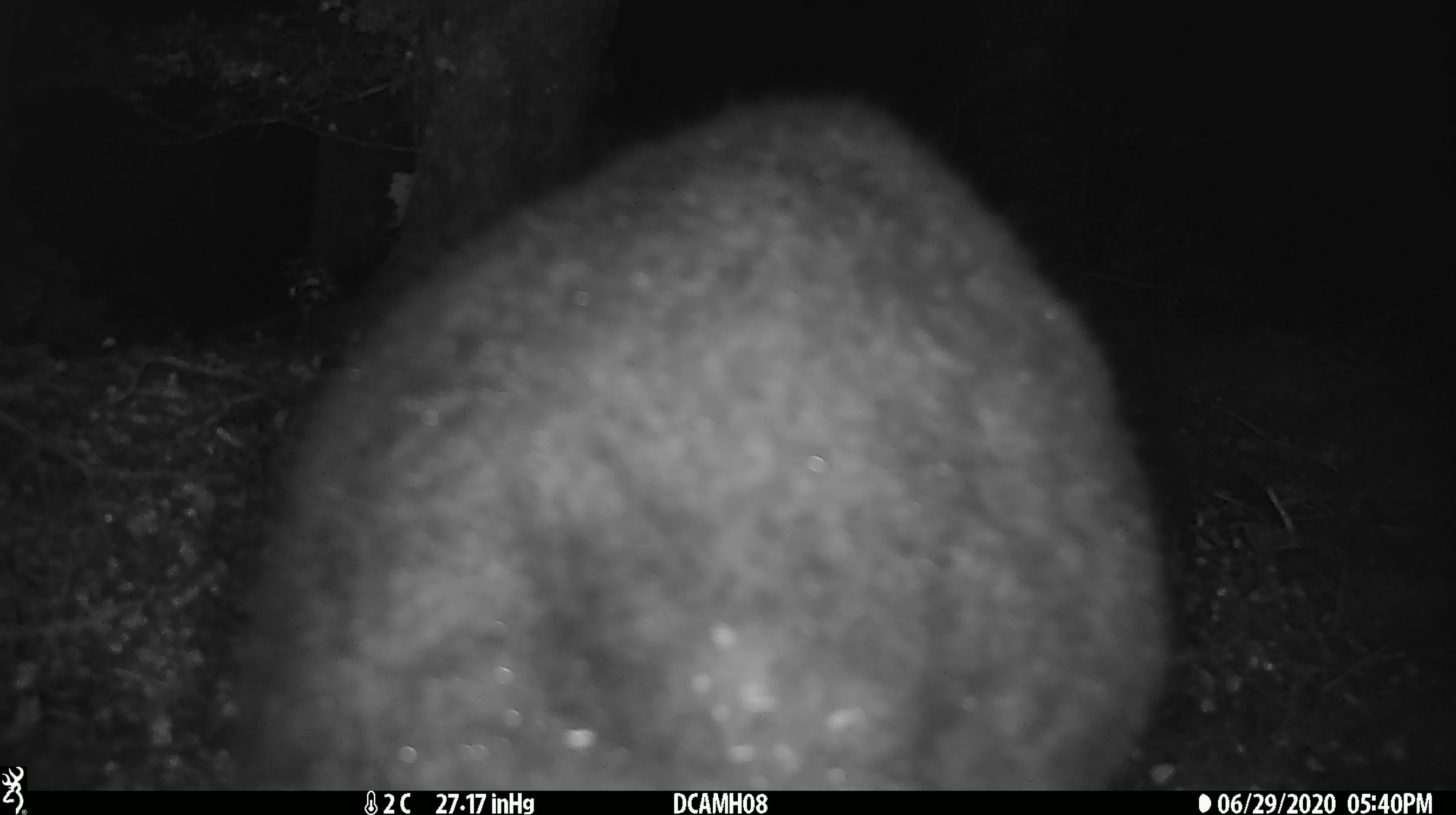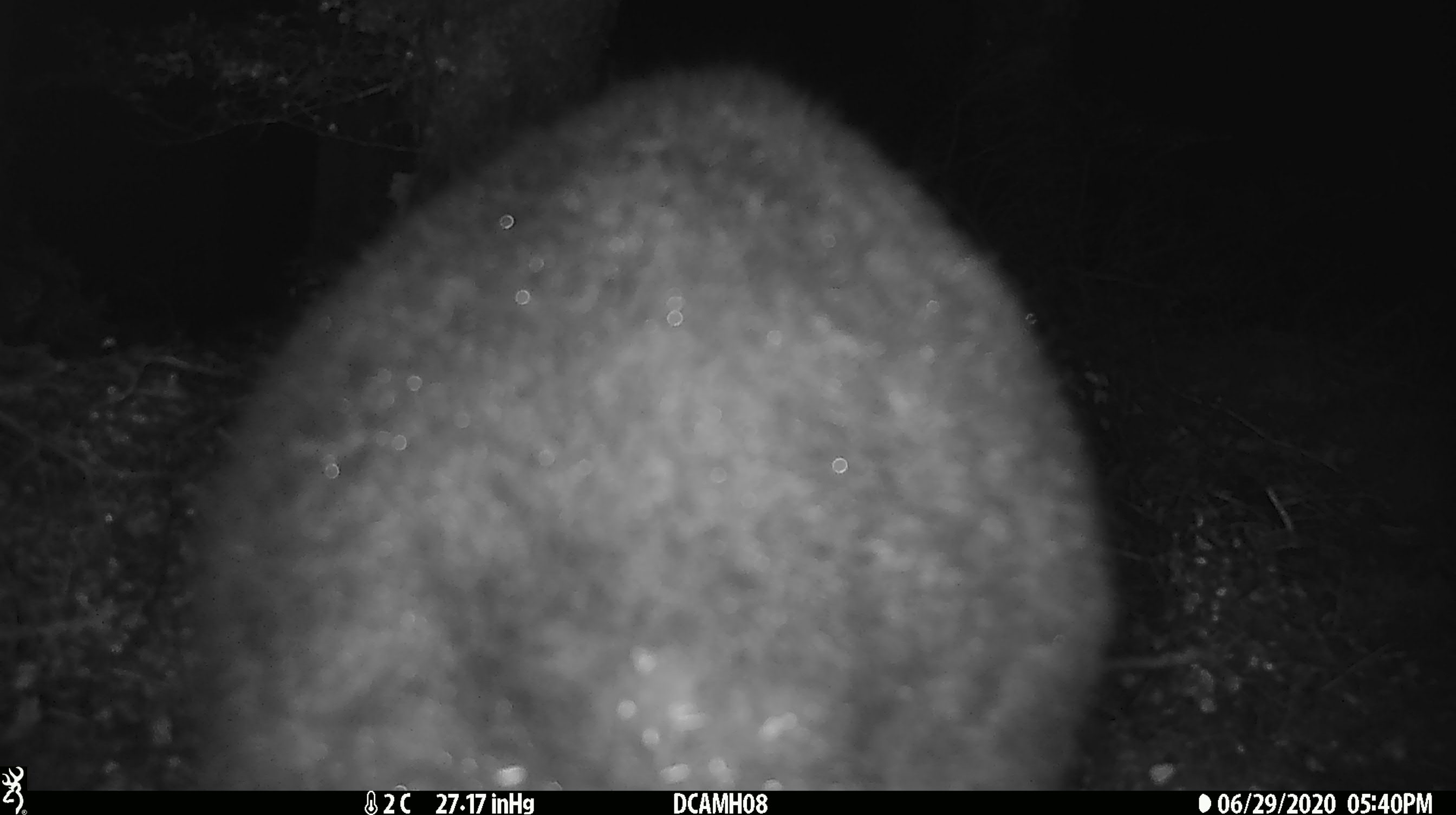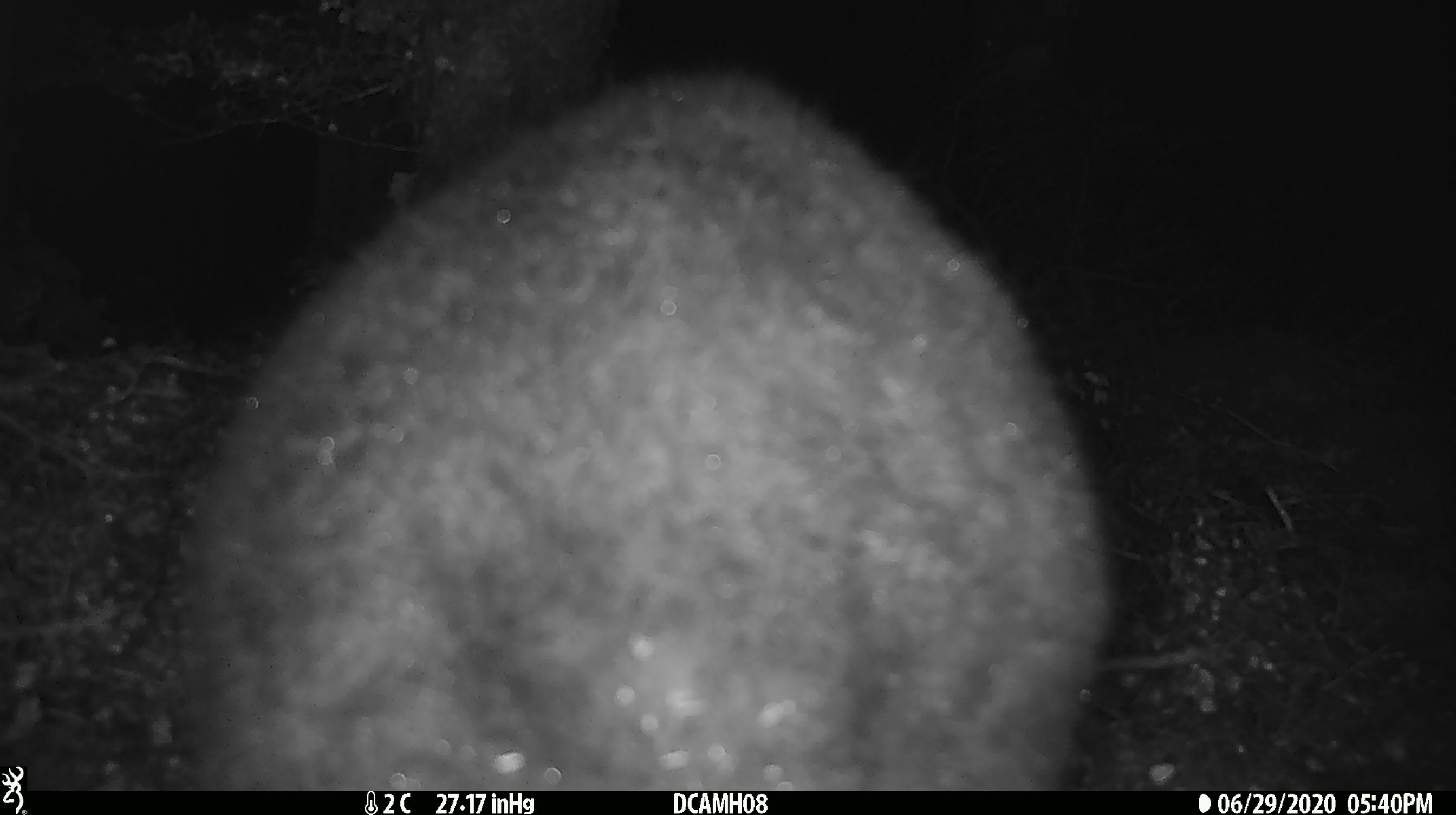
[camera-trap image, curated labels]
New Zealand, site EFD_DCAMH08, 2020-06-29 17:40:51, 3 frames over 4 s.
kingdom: Animalia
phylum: Chordata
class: Mammalia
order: Diprotodontia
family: Phalangeridae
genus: Trichosurus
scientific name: Trichosurus vulpecula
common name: common brushtail possum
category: possum